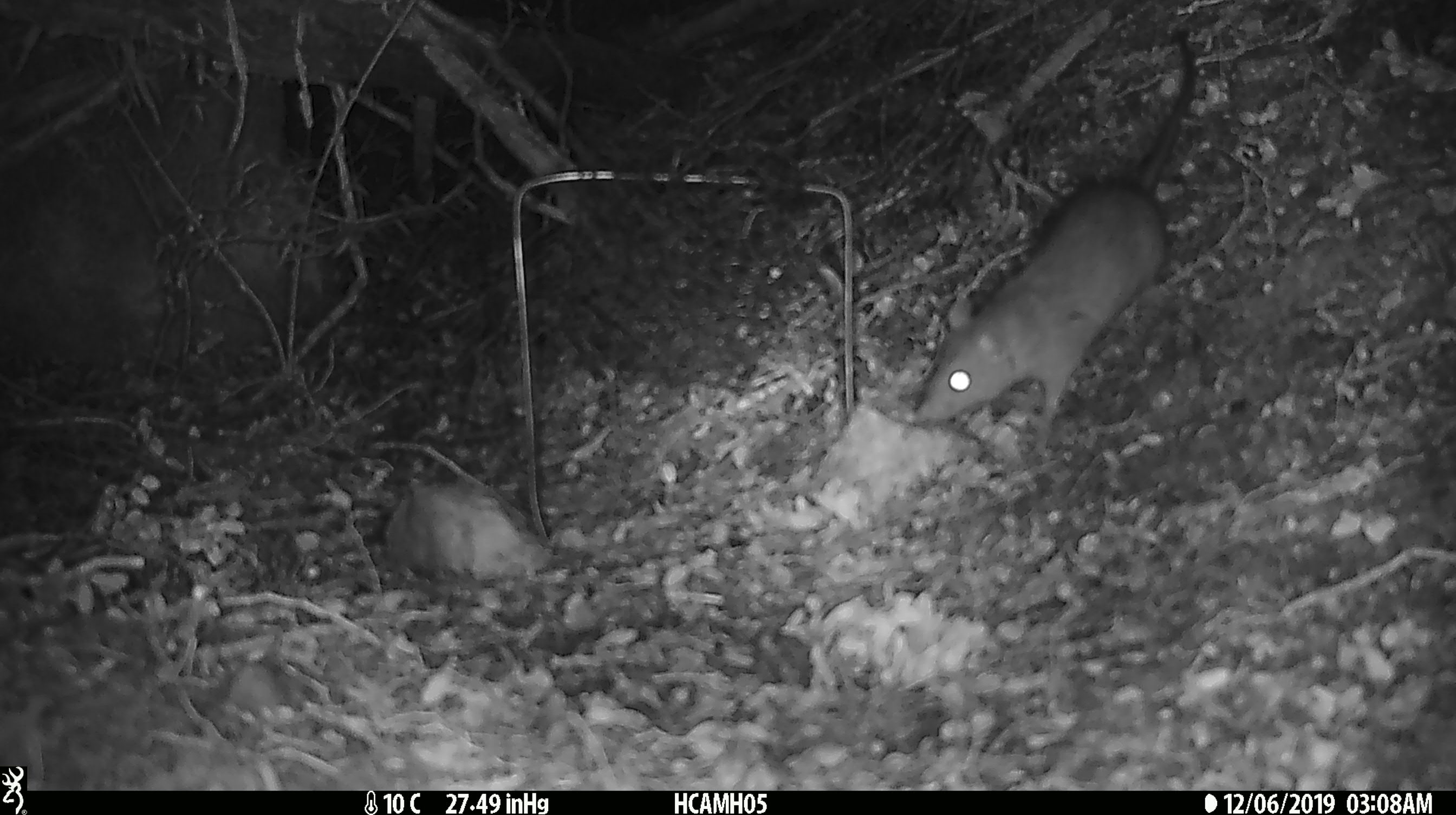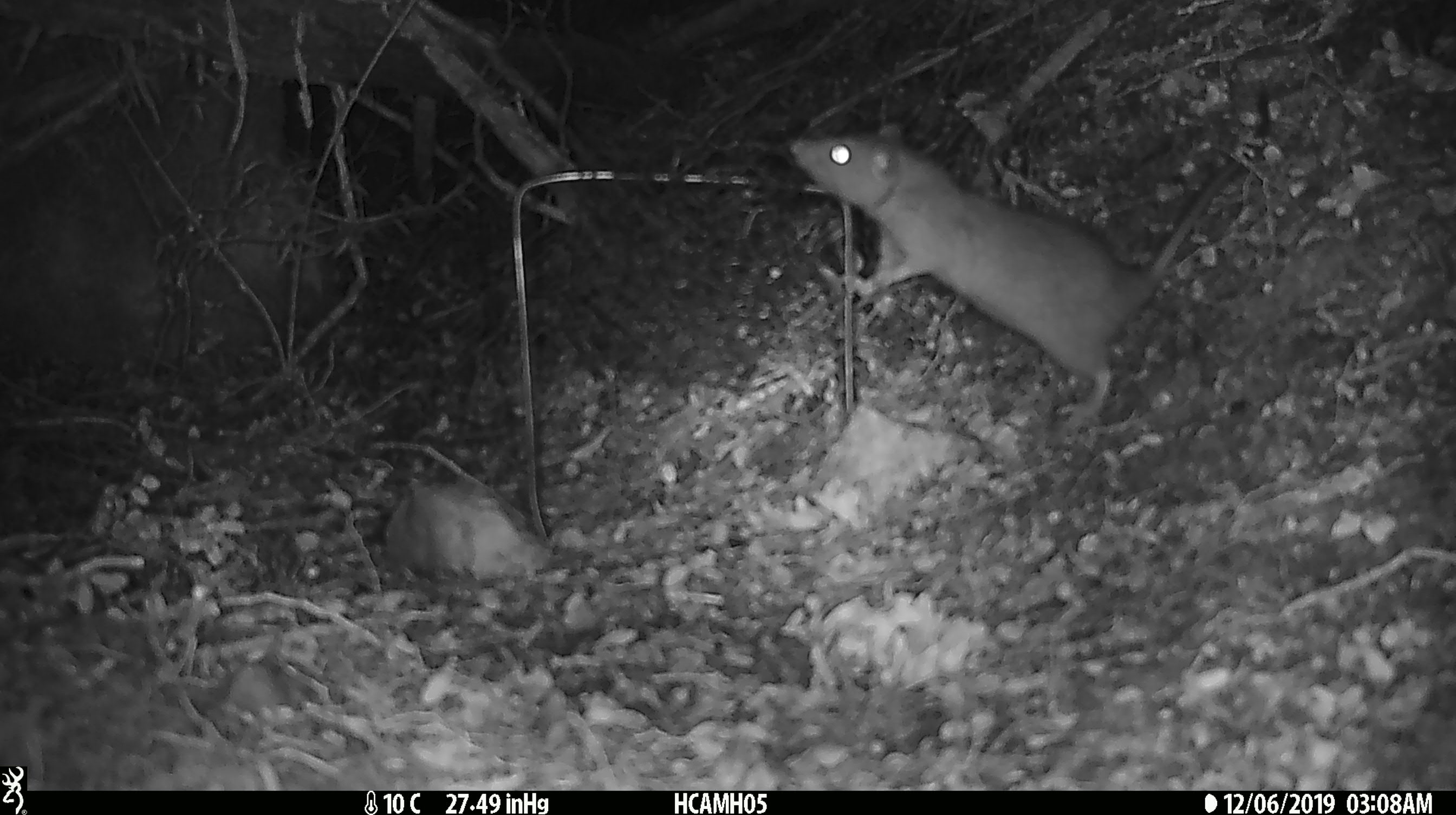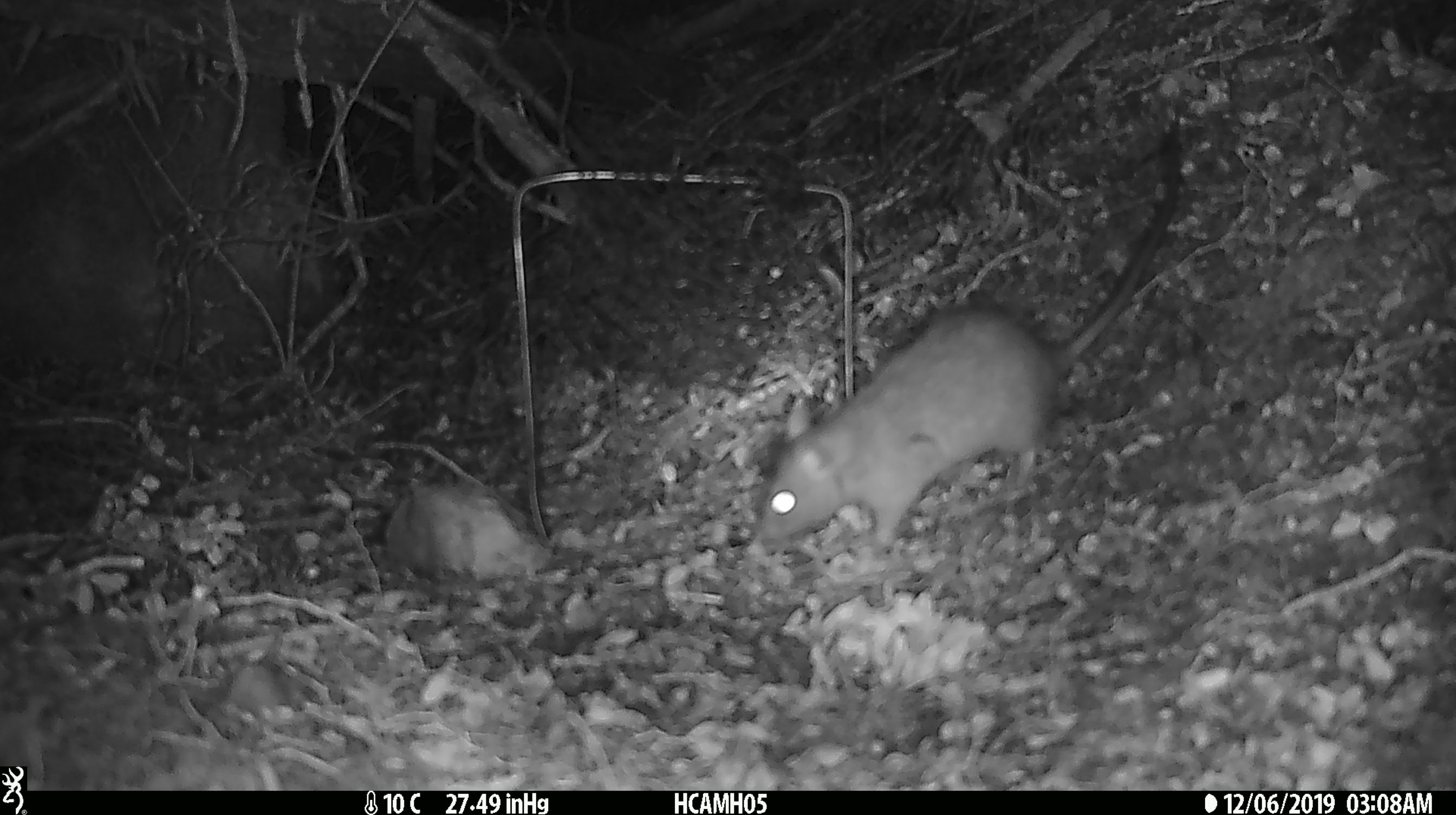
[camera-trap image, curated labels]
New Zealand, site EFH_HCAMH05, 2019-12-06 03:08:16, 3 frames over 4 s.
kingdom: Animalia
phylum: Chordata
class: Mammalia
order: Rodentia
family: Muridae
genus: Rattus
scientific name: Rattus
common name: rat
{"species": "rat (Rattus)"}